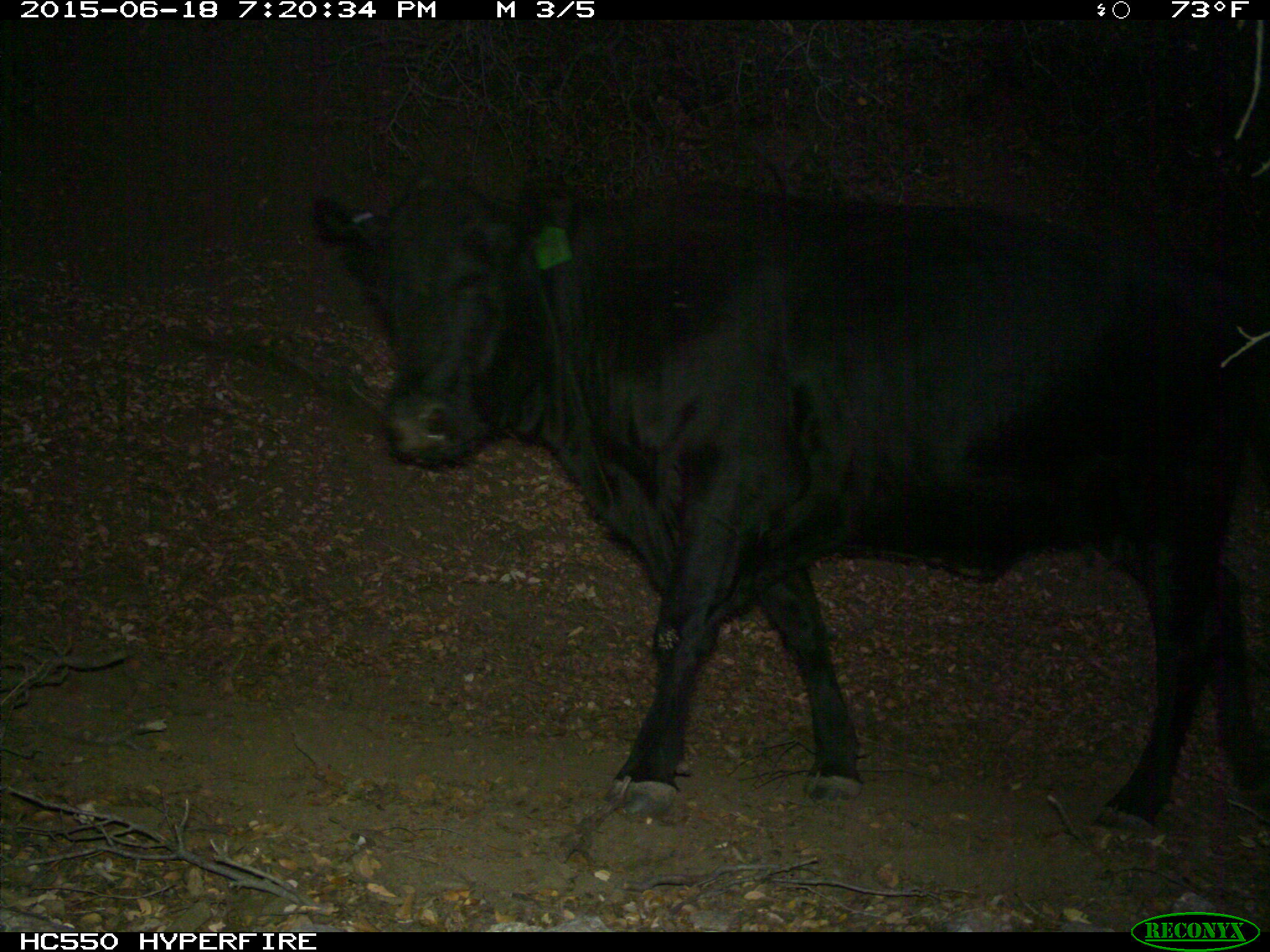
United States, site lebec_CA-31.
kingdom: Animalia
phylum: Chordata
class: Mammalia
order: Artiodactyla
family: Bovidae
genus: Bos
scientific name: Bos taurus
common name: domestic cow